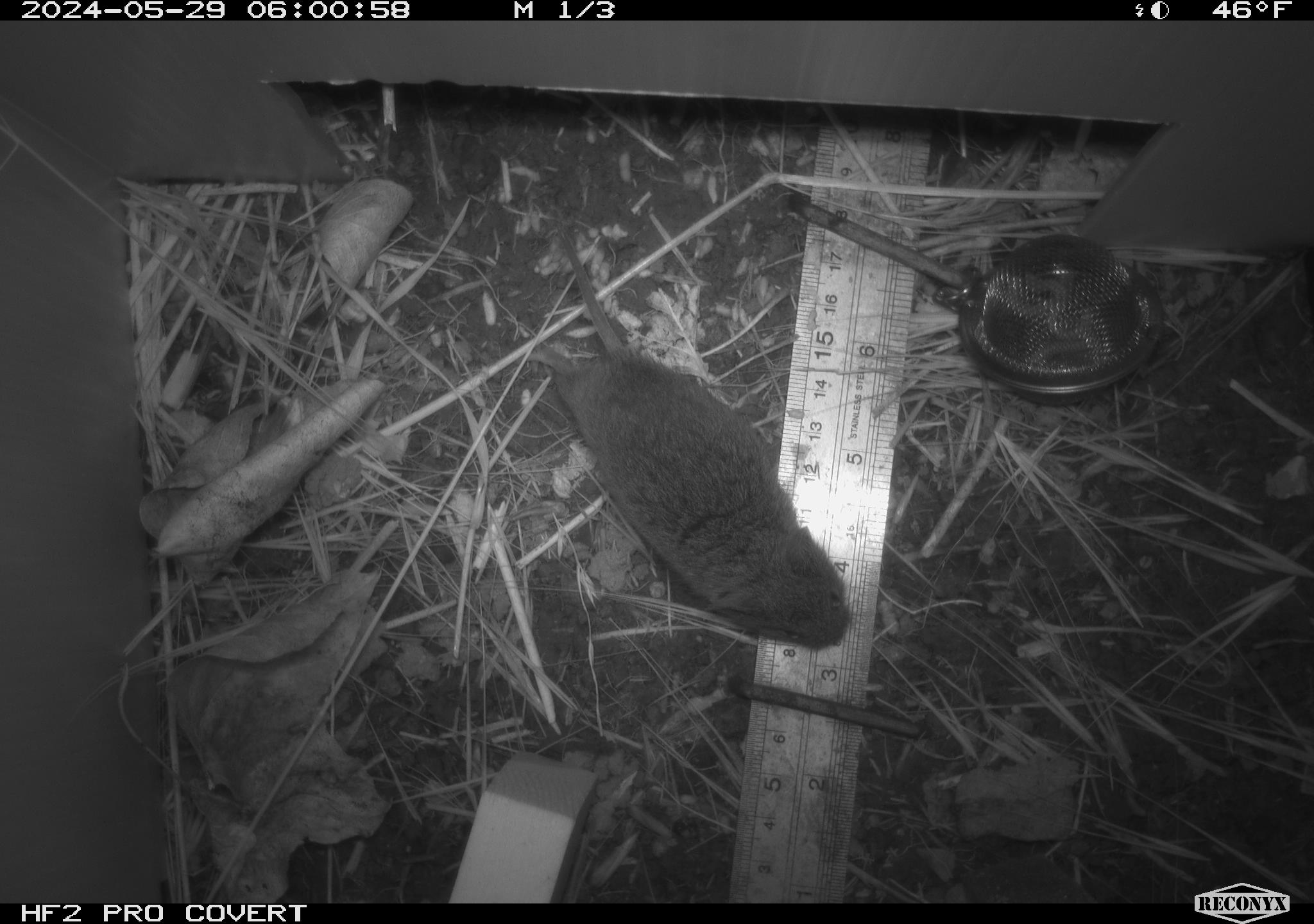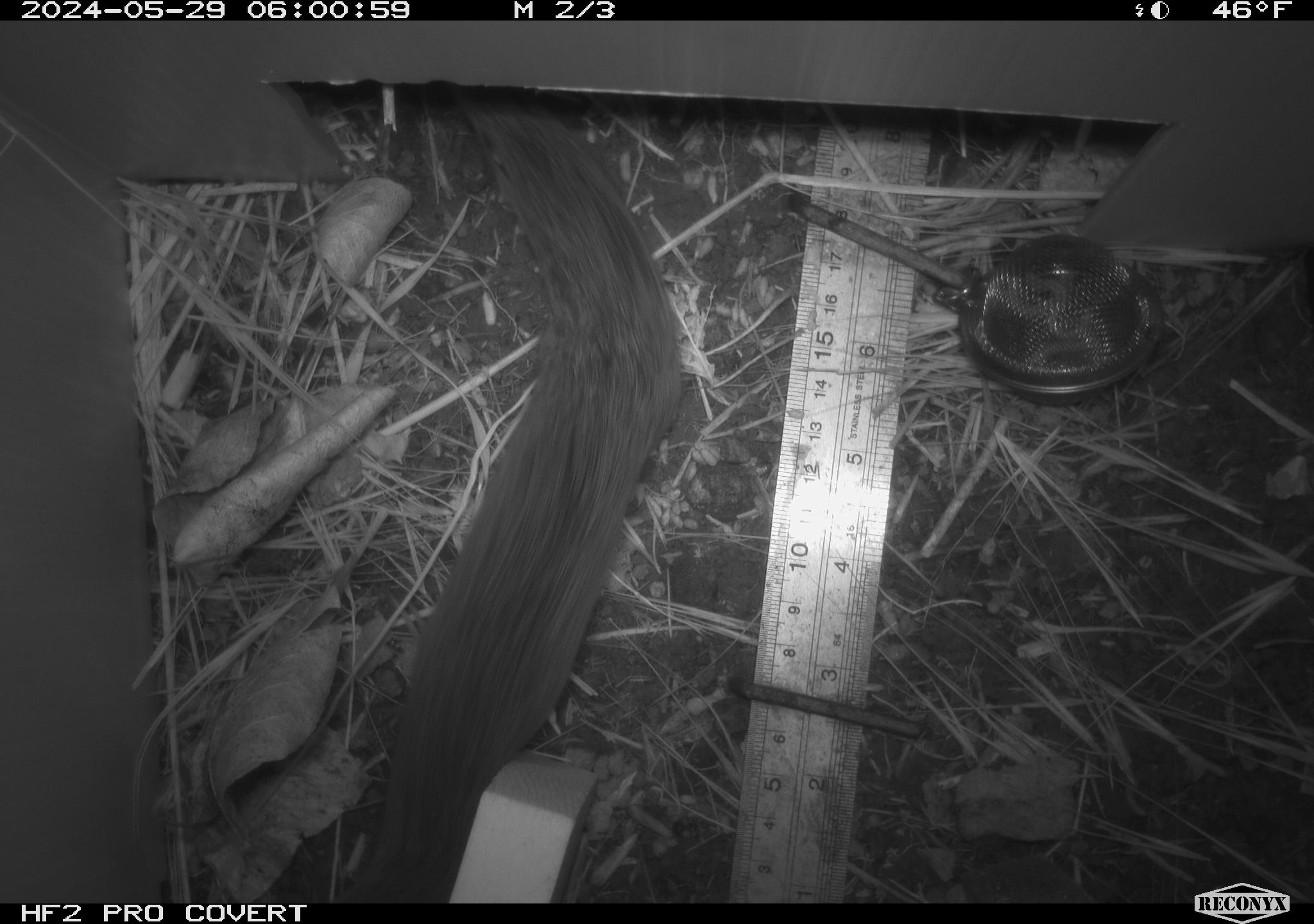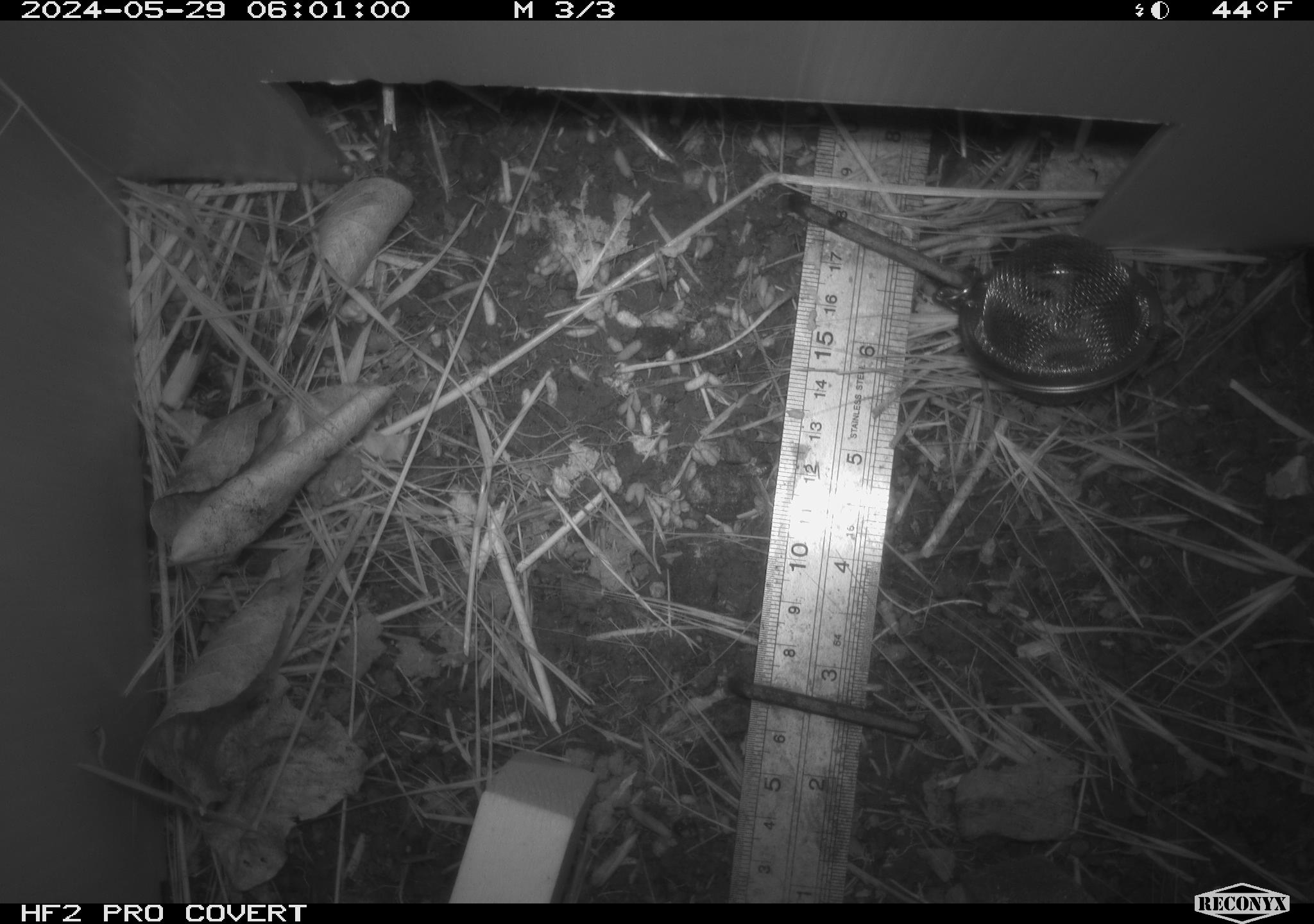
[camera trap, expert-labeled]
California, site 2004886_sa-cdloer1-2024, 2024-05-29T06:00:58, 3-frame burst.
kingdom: Animalia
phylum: Chordata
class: Mammalia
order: Rodentia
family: Cricetidae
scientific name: Arvicolinae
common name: voles, lemmings, and muskrats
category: arvicolinae subfamily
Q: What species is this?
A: Arvicolinae subfamily (voles, lemmings, and muskrats) (Arvicolinae).